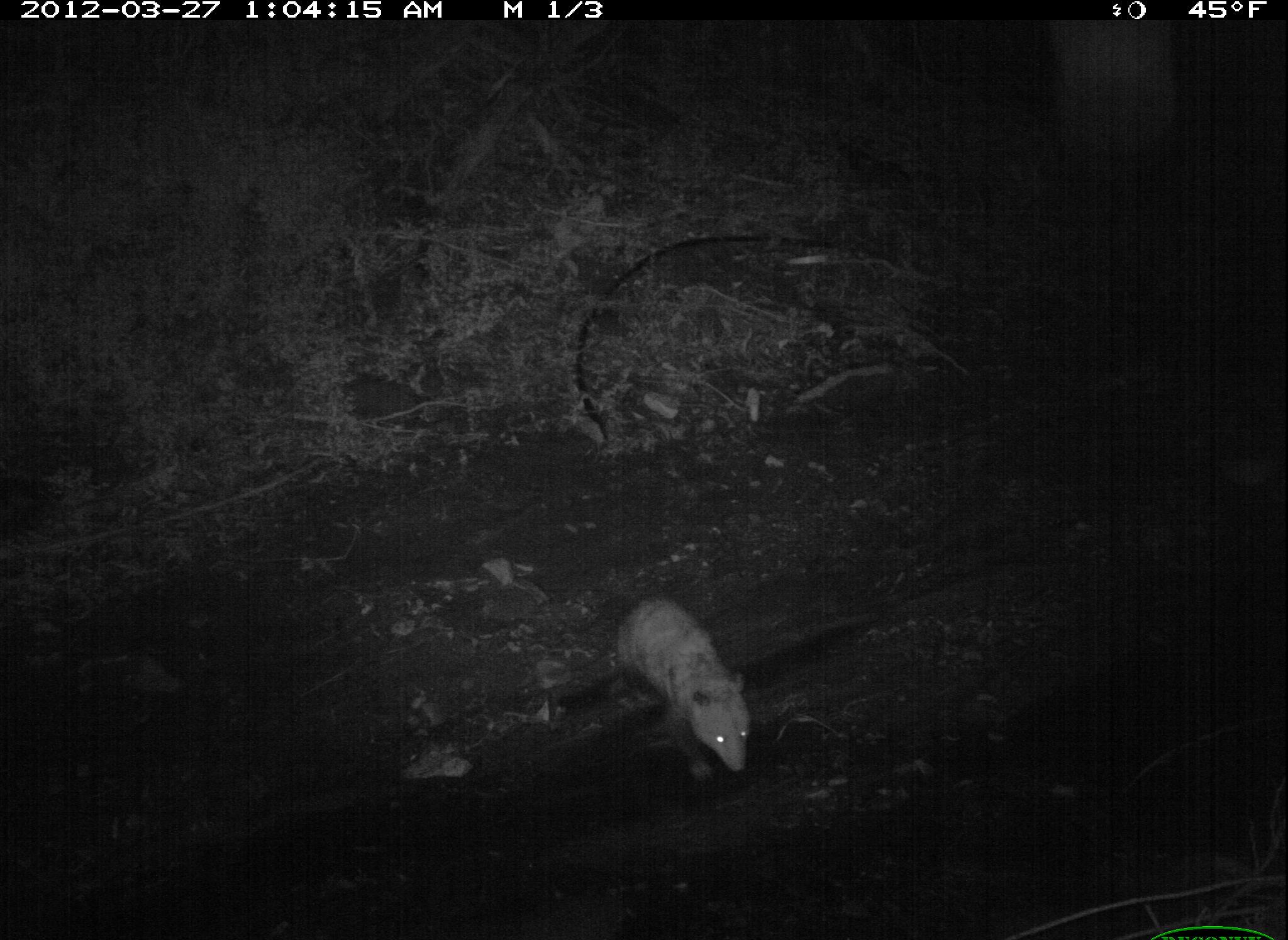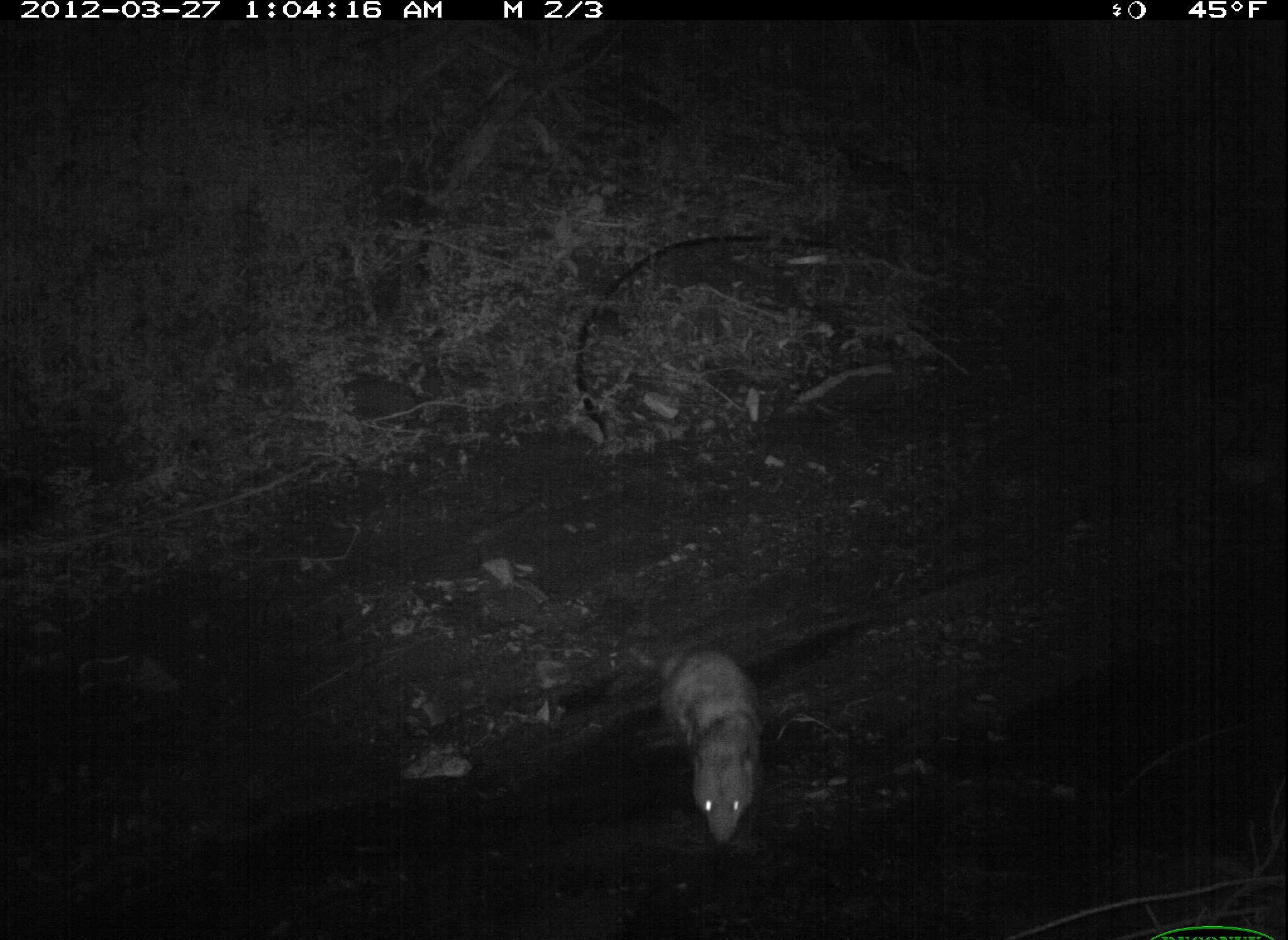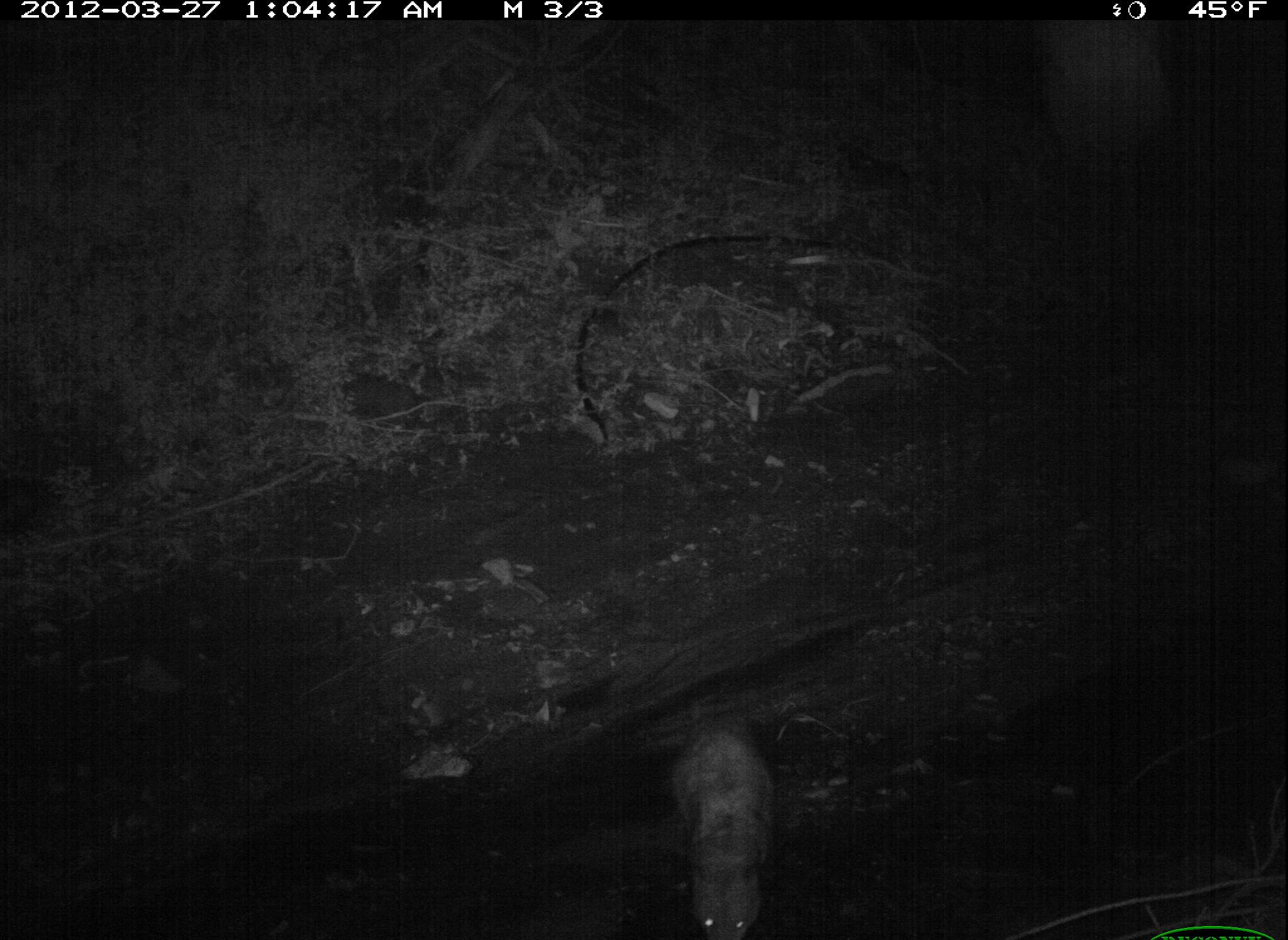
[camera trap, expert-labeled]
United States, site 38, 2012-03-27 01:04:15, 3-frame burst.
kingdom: Animalia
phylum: Chordata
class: Mammalia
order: Didelphimorphia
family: Didelphidae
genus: Didelphis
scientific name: Didelphis virginiana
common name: virginia opossum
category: opossum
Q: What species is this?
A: Opossum (virginia opossum) (Didelphis virginiana).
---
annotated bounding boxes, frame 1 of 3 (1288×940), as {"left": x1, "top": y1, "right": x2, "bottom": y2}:
opossum: {"left": 568, "top": 592, "right": 754, "bottom": 783}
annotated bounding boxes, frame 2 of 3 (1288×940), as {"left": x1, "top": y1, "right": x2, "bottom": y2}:
opossum: {"left": 631, "top": 615, "right": 778, "bottom": 876}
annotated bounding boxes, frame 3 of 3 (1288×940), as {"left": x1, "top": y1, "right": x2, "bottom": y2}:
opossum: {"left": 655, "top": 681, "right": 784, "bottom": 937}